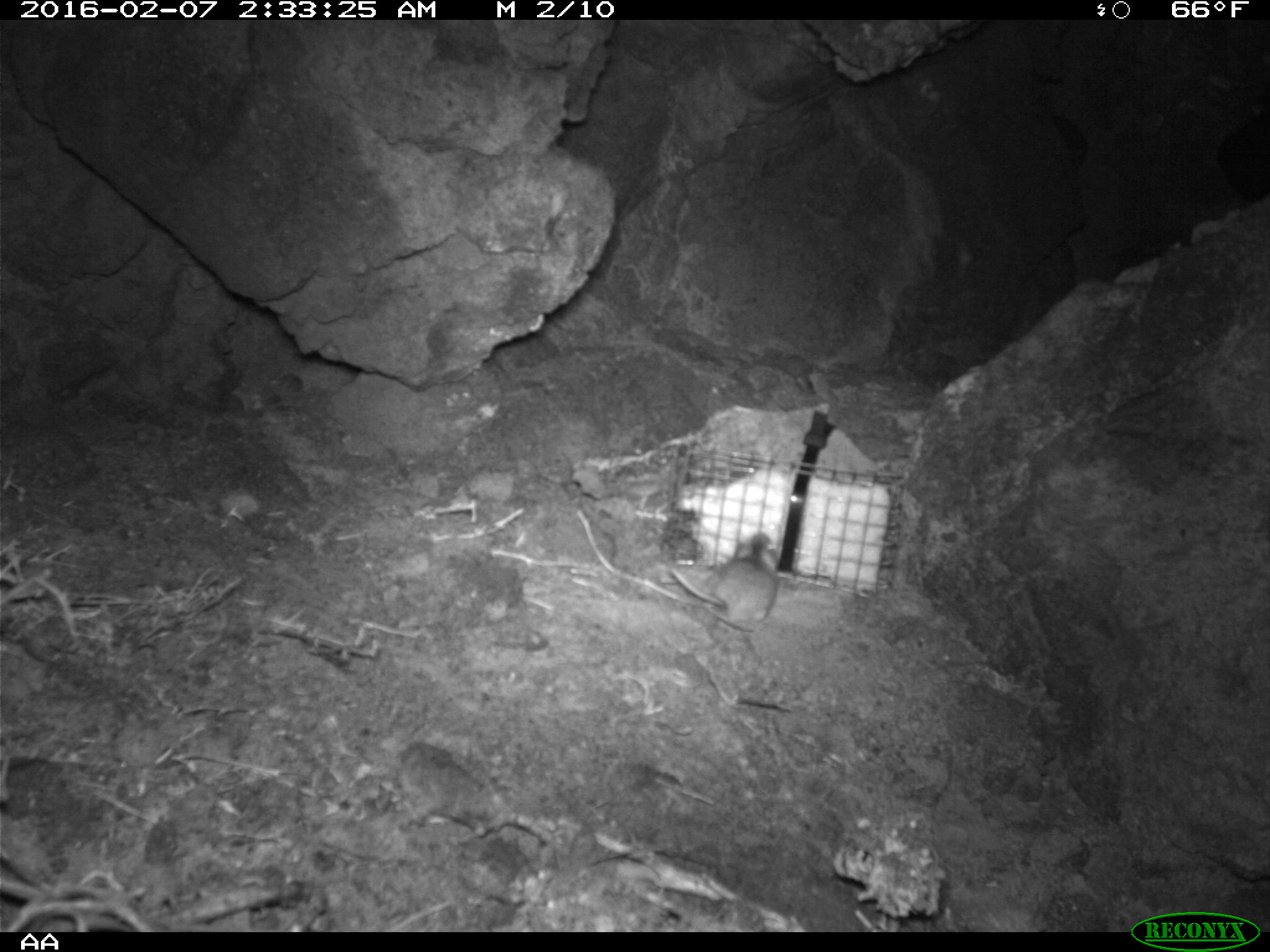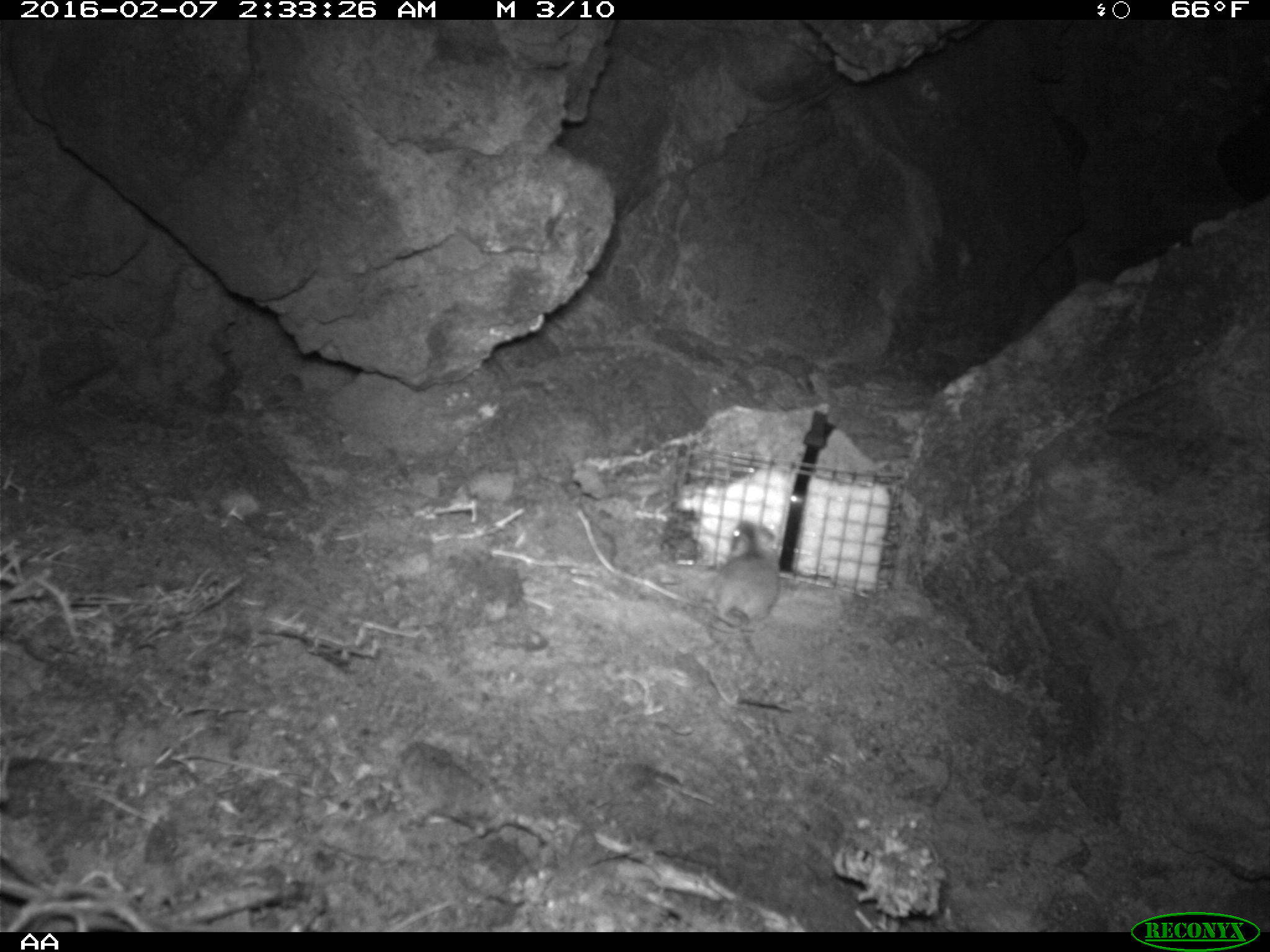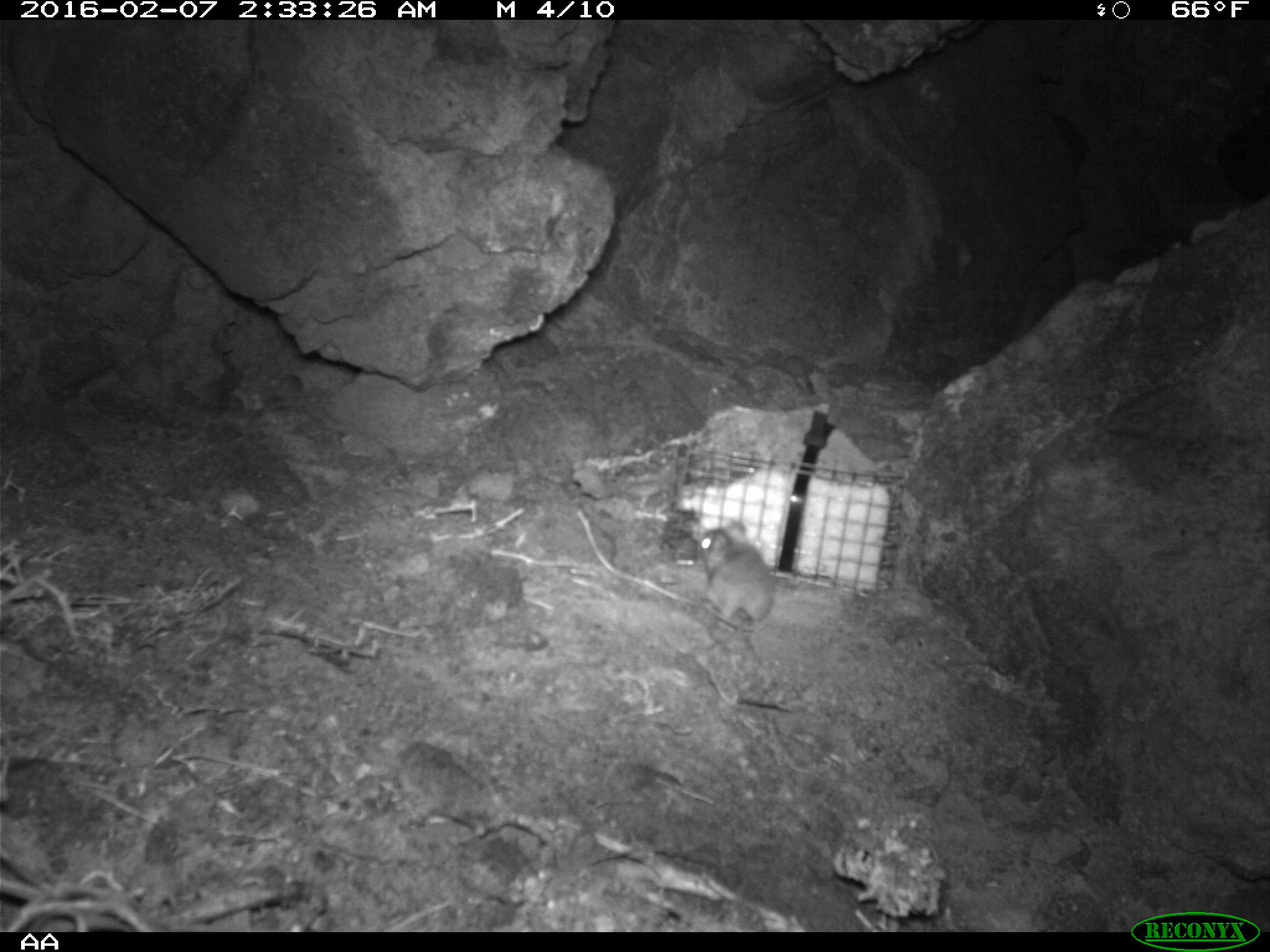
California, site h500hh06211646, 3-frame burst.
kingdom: Animalia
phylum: Chordata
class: Mammalia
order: Rodentia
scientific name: Rodentia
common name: rodent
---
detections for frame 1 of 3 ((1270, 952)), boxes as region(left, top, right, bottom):
rodent: region(670, 532, 779, 633)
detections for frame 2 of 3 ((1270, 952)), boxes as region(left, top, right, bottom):
rodent: region(710, 520, 780, 632)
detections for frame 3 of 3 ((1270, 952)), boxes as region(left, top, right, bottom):
rodent: region(672, 516, 778, 659)